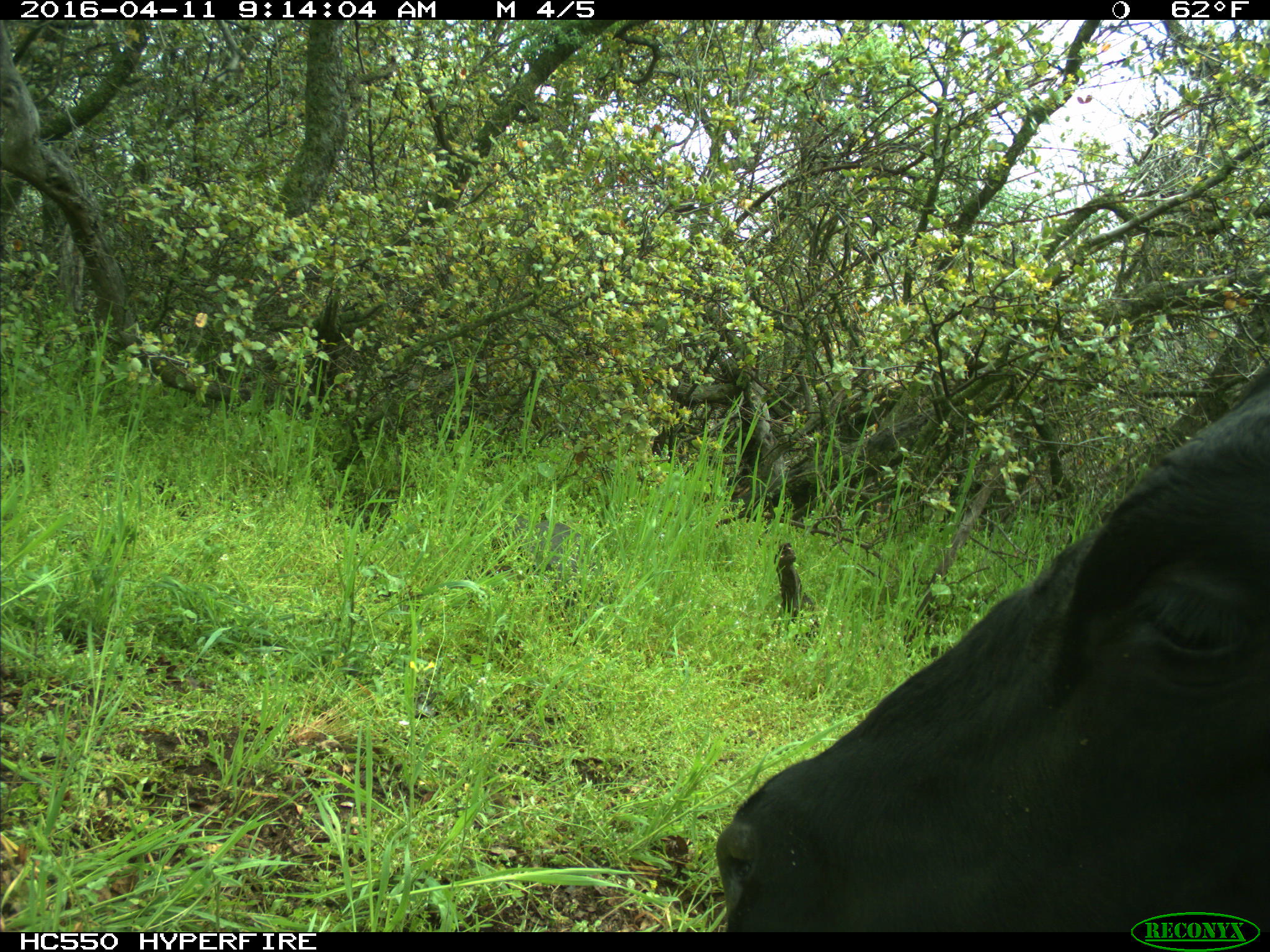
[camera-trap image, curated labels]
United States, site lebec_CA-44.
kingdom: Animalia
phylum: Chordata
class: Mammalia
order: Artiodactyla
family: Bovidae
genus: Bos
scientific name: Bos taurus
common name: domestic cow